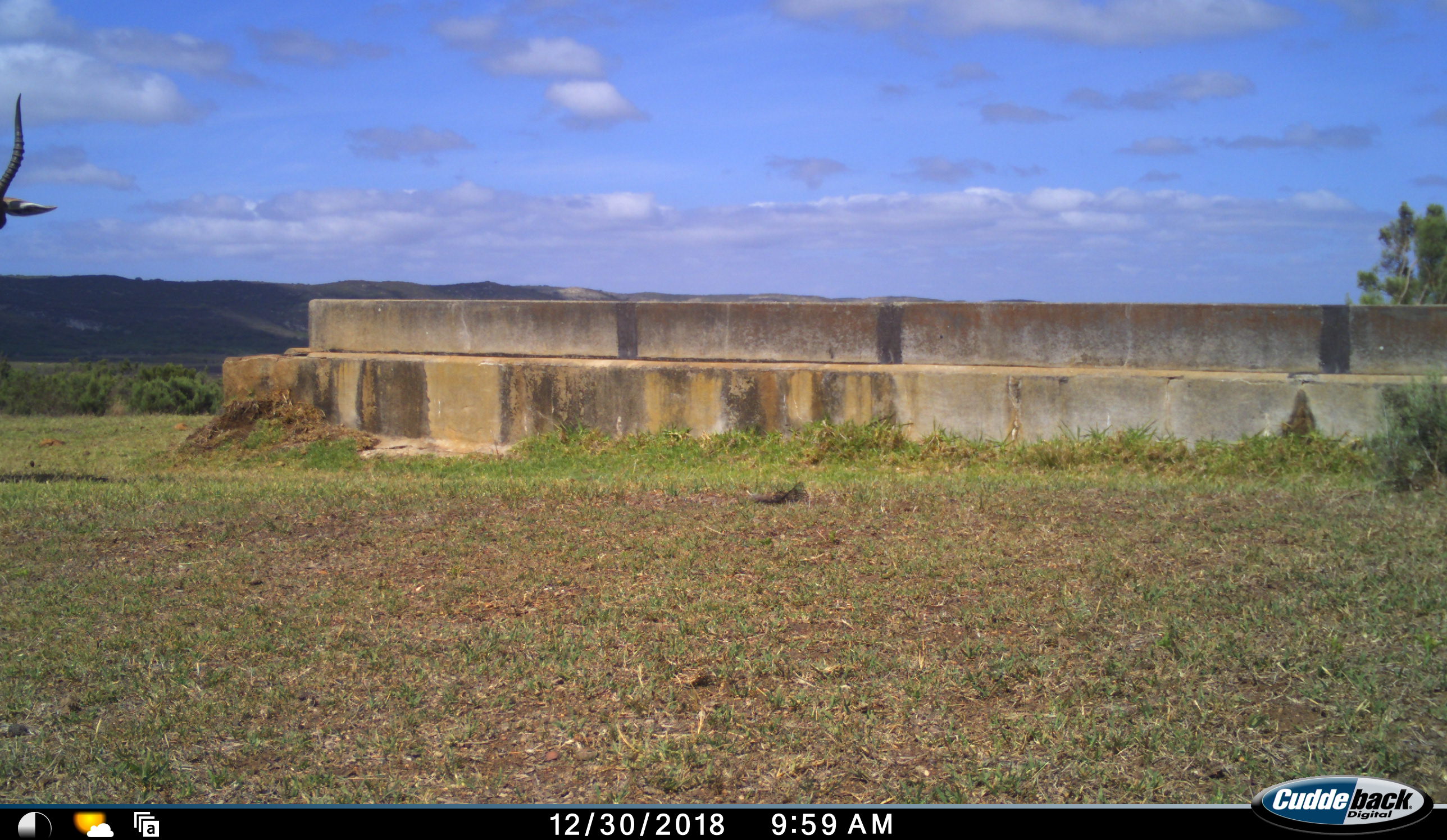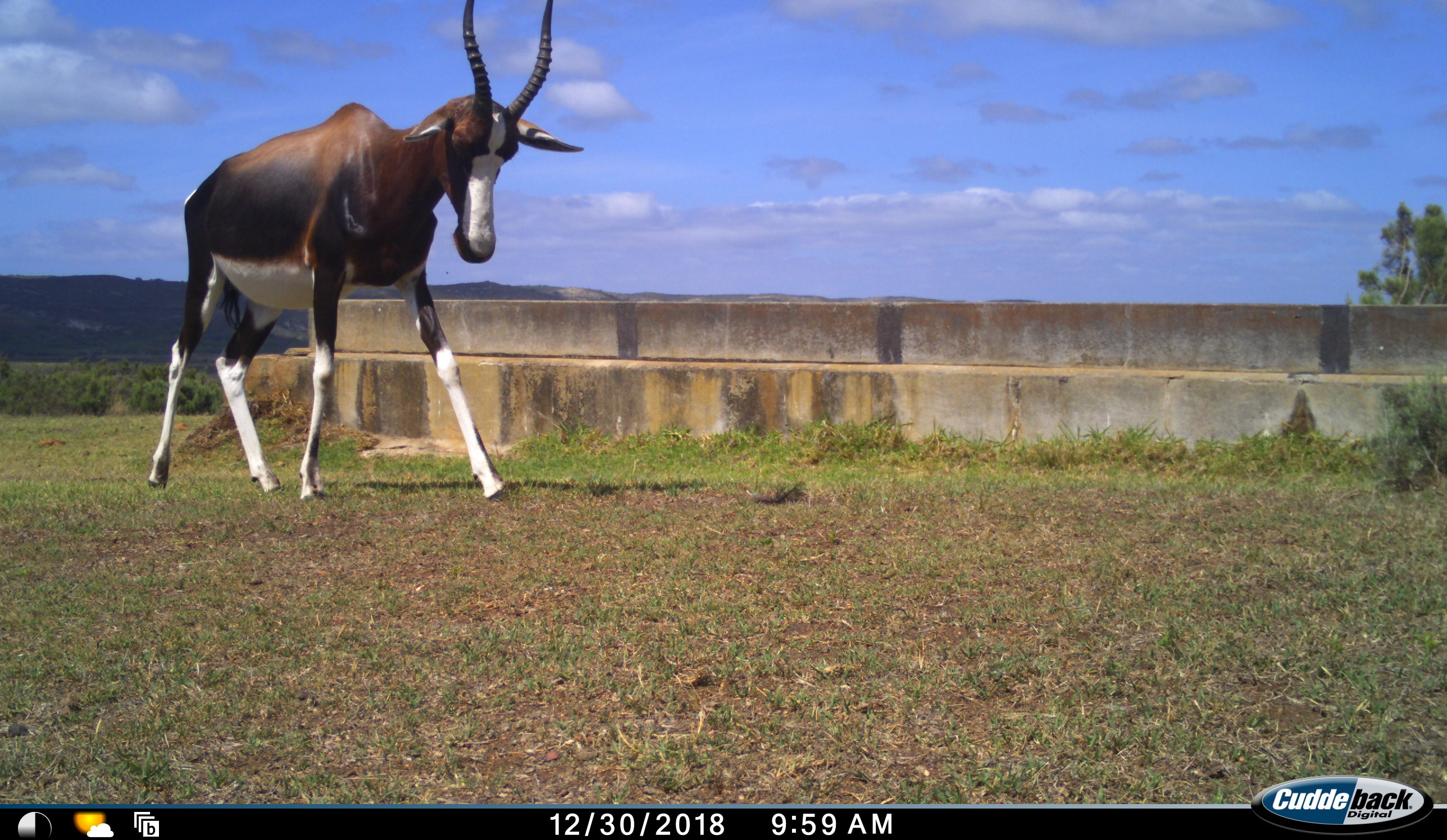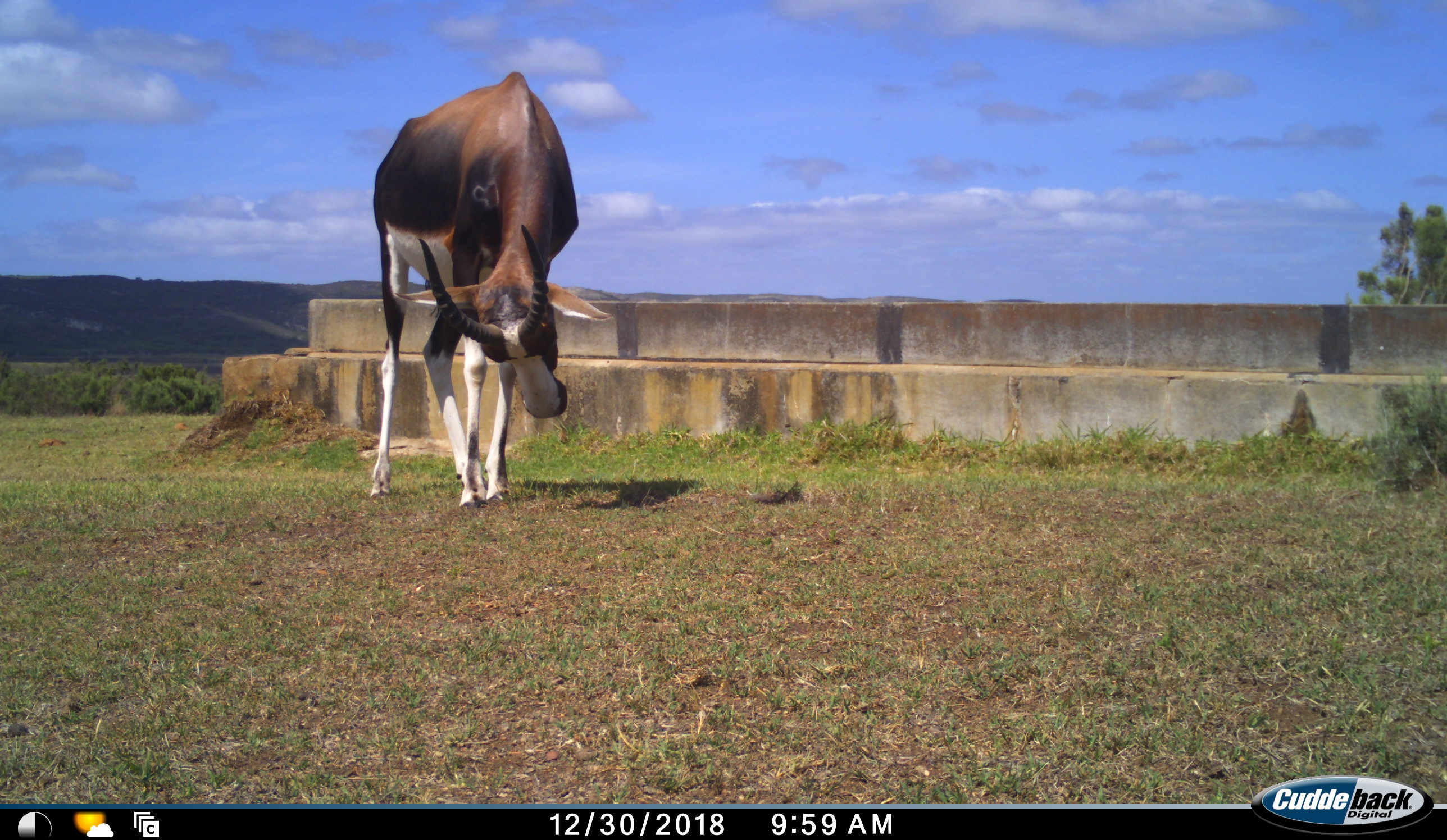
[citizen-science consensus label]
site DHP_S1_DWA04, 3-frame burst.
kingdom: Animalia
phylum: Chordata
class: Mammalia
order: Artiodactyla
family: Bovidae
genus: Damaliscus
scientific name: Damaliscus pygargus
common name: bontebok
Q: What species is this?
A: Bontebok (Damaliscus pygargus).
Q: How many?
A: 1.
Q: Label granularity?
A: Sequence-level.